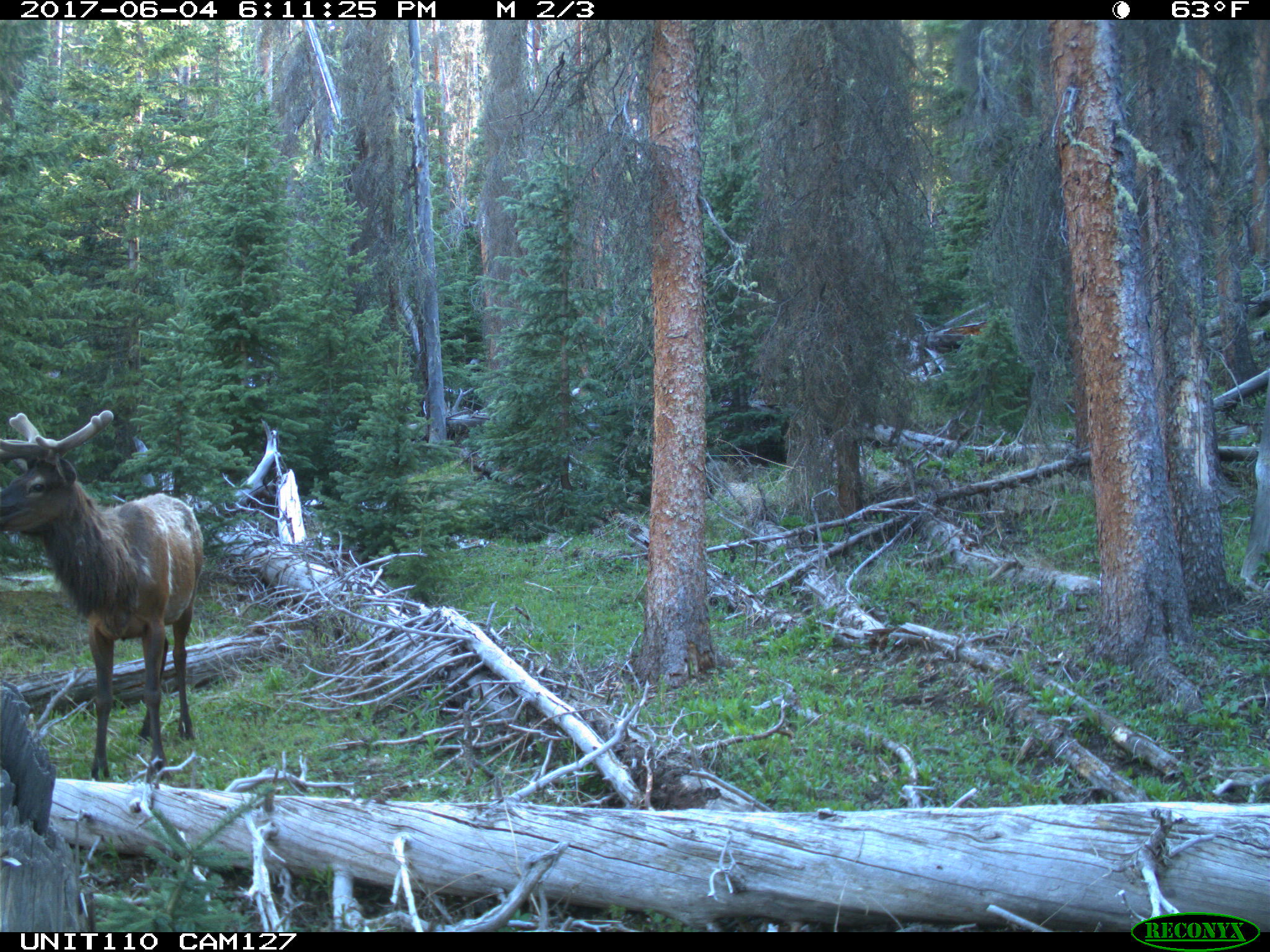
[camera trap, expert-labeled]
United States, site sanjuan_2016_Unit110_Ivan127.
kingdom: Animalia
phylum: Chordata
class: Mammalia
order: Artiodactyla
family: Cervidae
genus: Cervus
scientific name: Cervus elaphus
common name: red deer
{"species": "Cervus elaphus (red deer)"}